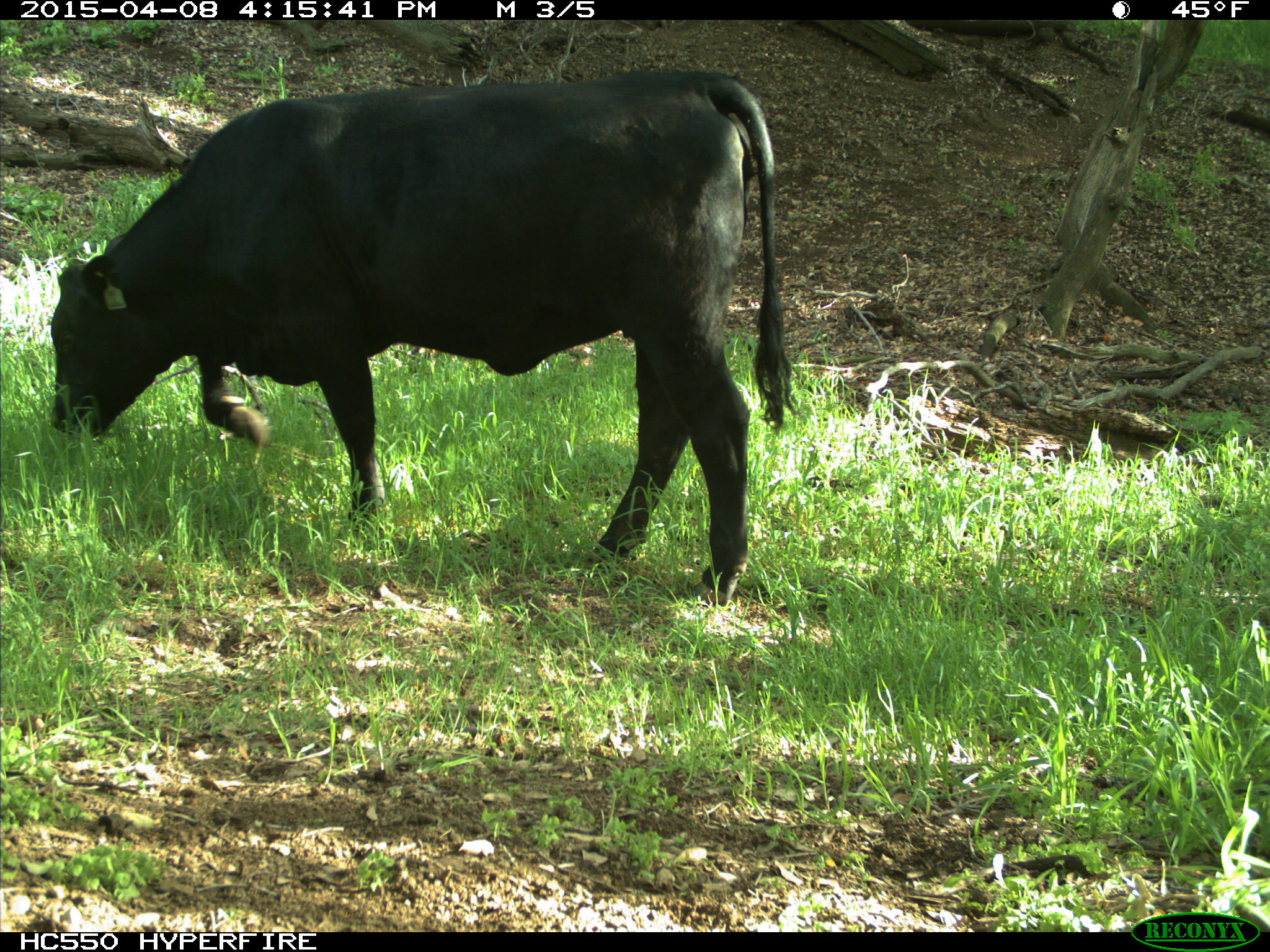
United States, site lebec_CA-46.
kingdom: Animalia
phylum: Chordata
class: Mammalia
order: Artiodactyla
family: Bovidae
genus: Bos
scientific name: Bos taurus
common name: domestic cow